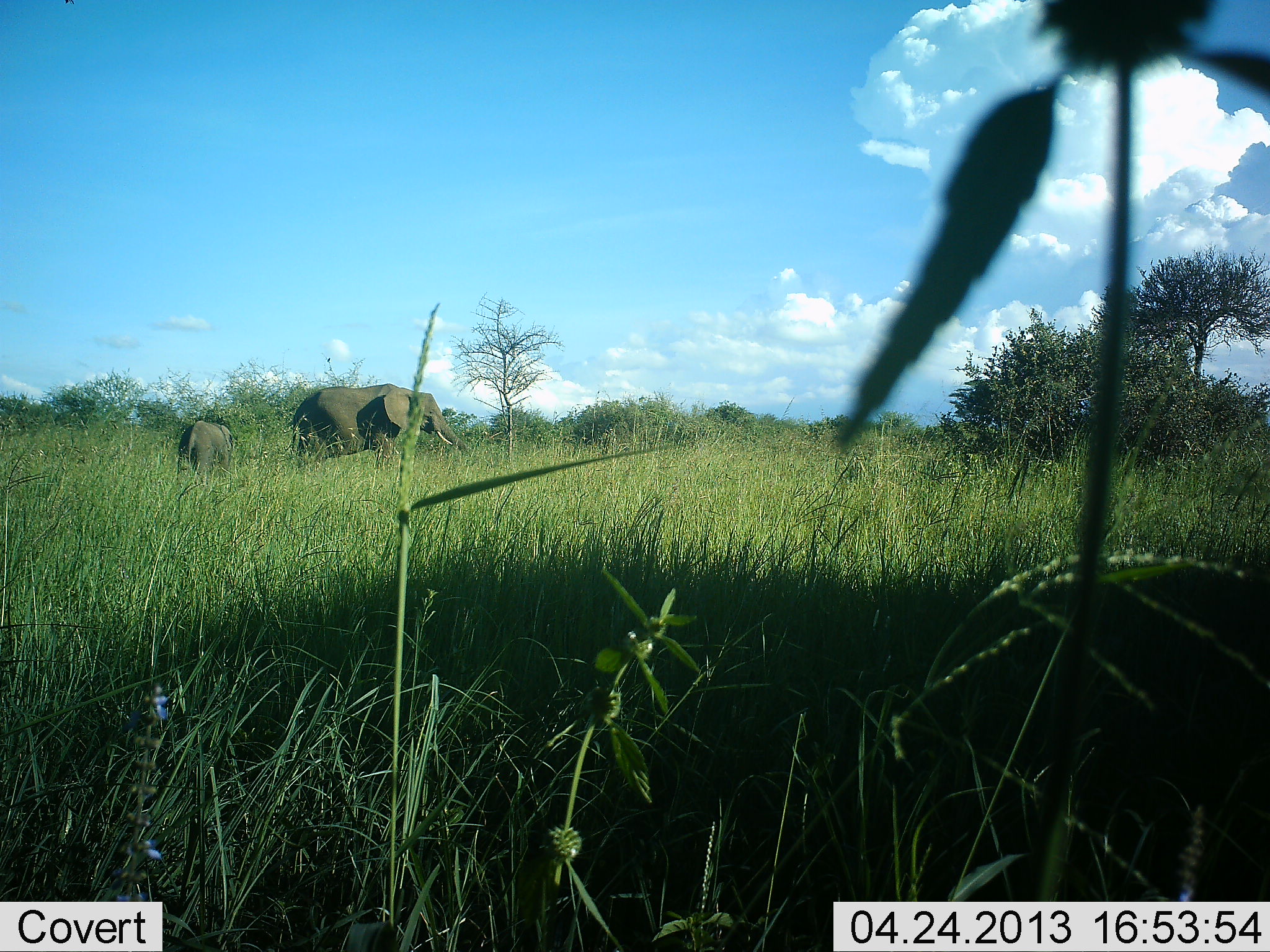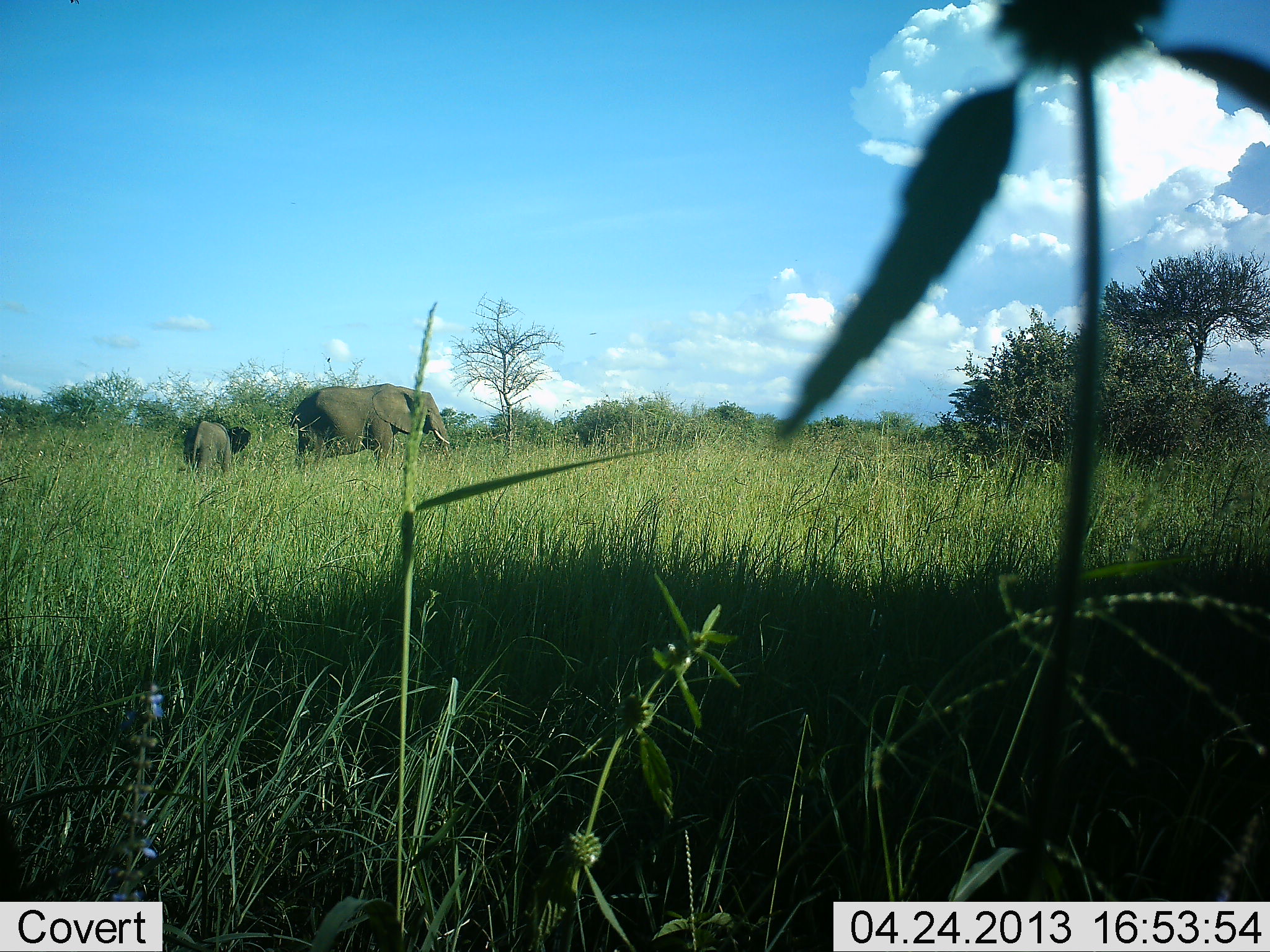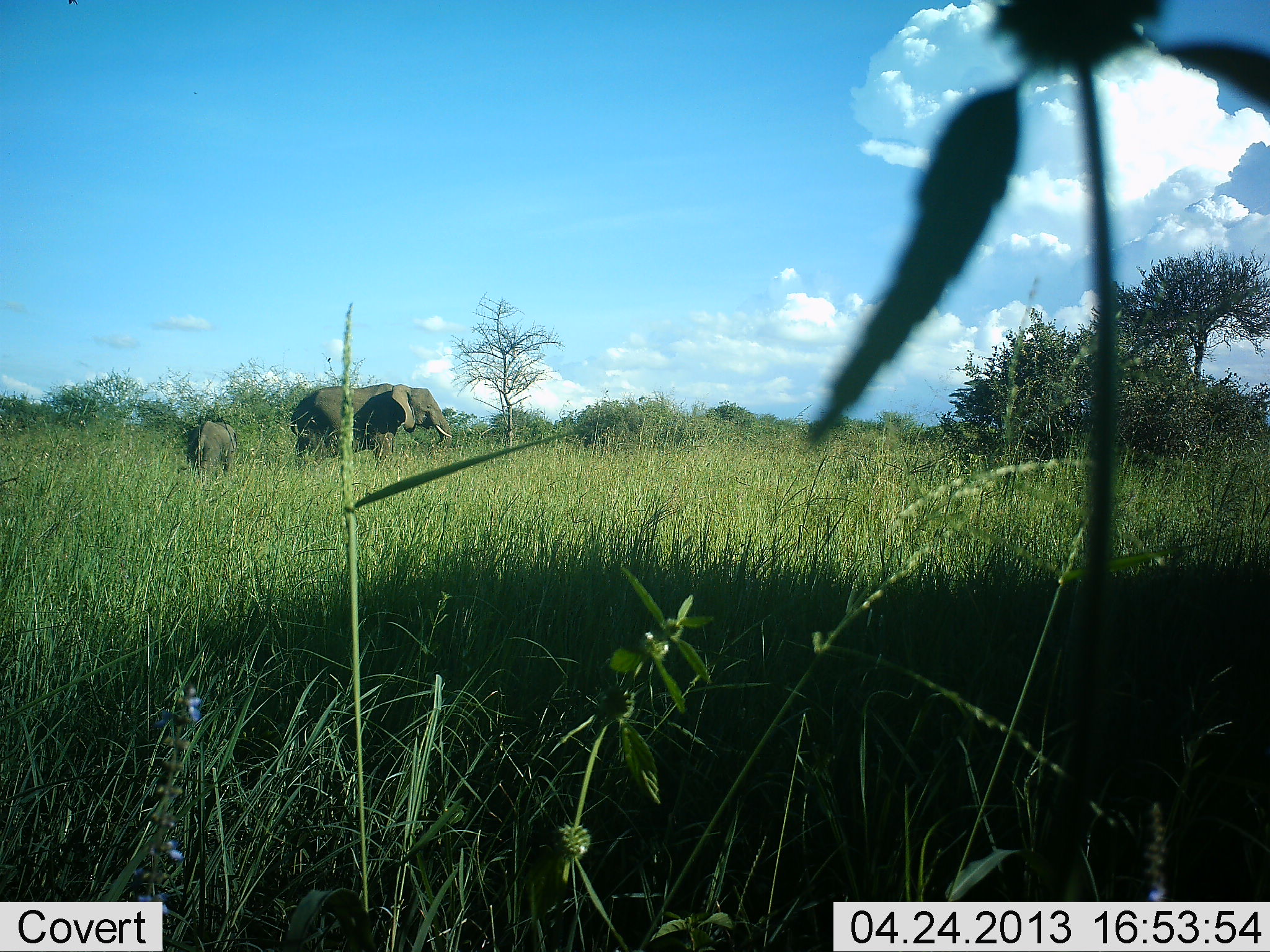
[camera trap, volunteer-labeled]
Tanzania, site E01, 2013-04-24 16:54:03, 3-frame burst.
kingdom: Animalia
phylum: Chordata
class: Mammalia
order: Proboscidea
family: Elephantidae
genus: Loxodonta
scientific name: Loxodonta africana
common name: african bush elephant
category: elephant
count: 2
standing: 90%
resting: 0%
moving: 10%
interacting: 0%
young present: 90%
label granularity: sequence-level